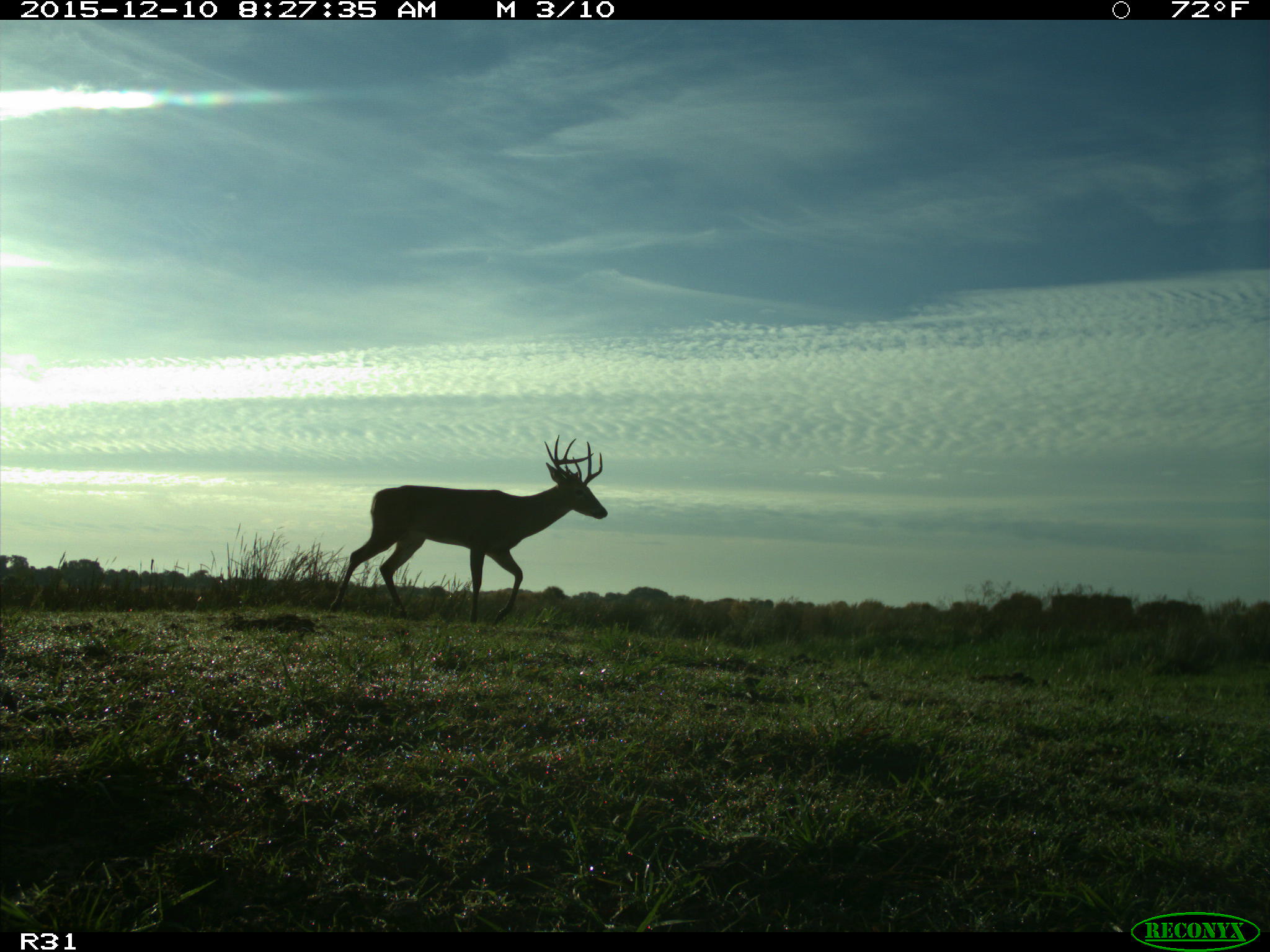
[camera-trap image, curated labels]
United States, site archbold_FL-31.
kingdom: Animalia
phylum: Chordata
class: Mammalia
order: Artiodactyla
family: Cervidae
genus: Odocoileus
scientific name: Odocoileus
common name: deer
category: unidentified deer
Unidentified deer (deer) (Odocoileus).